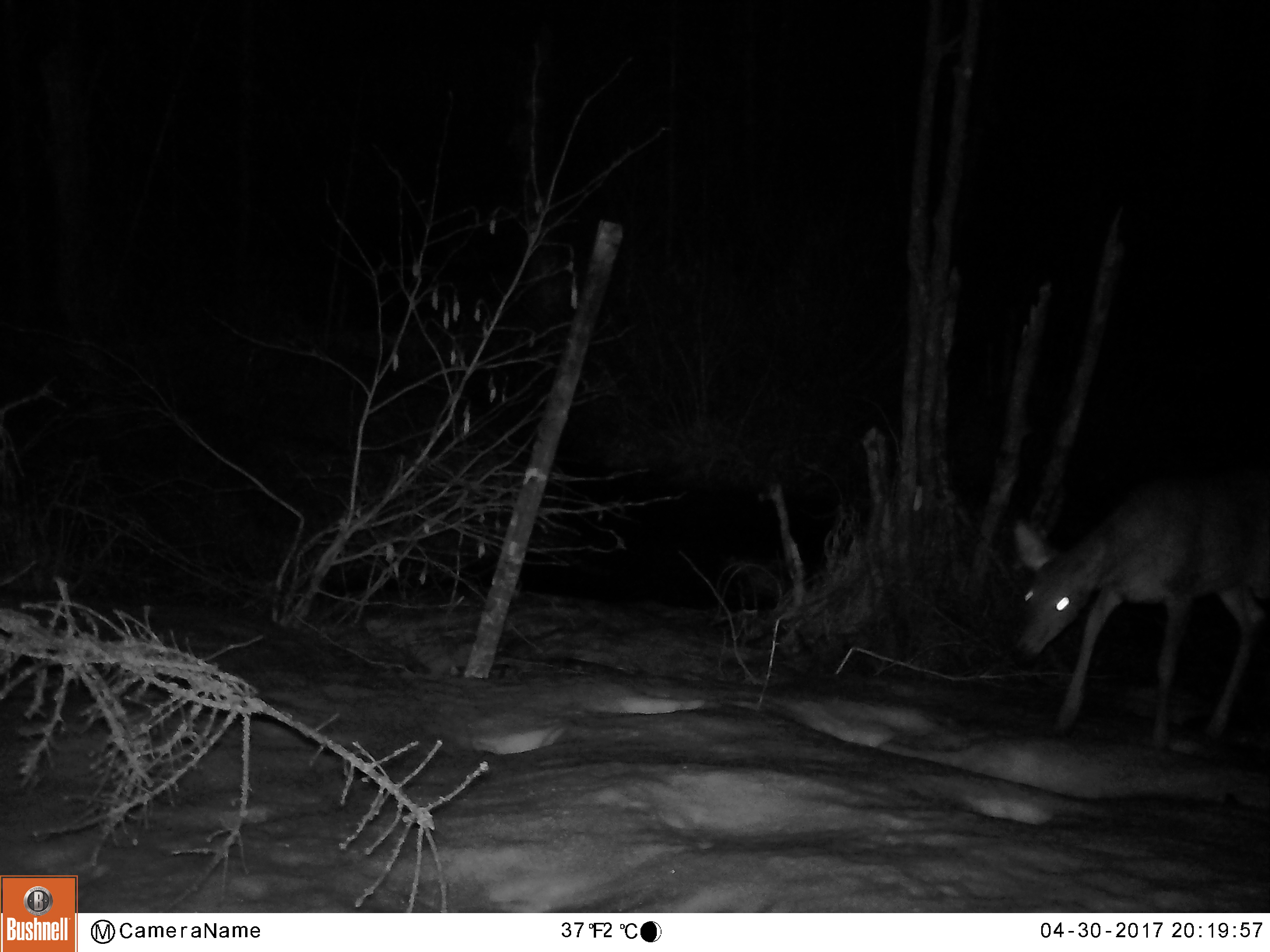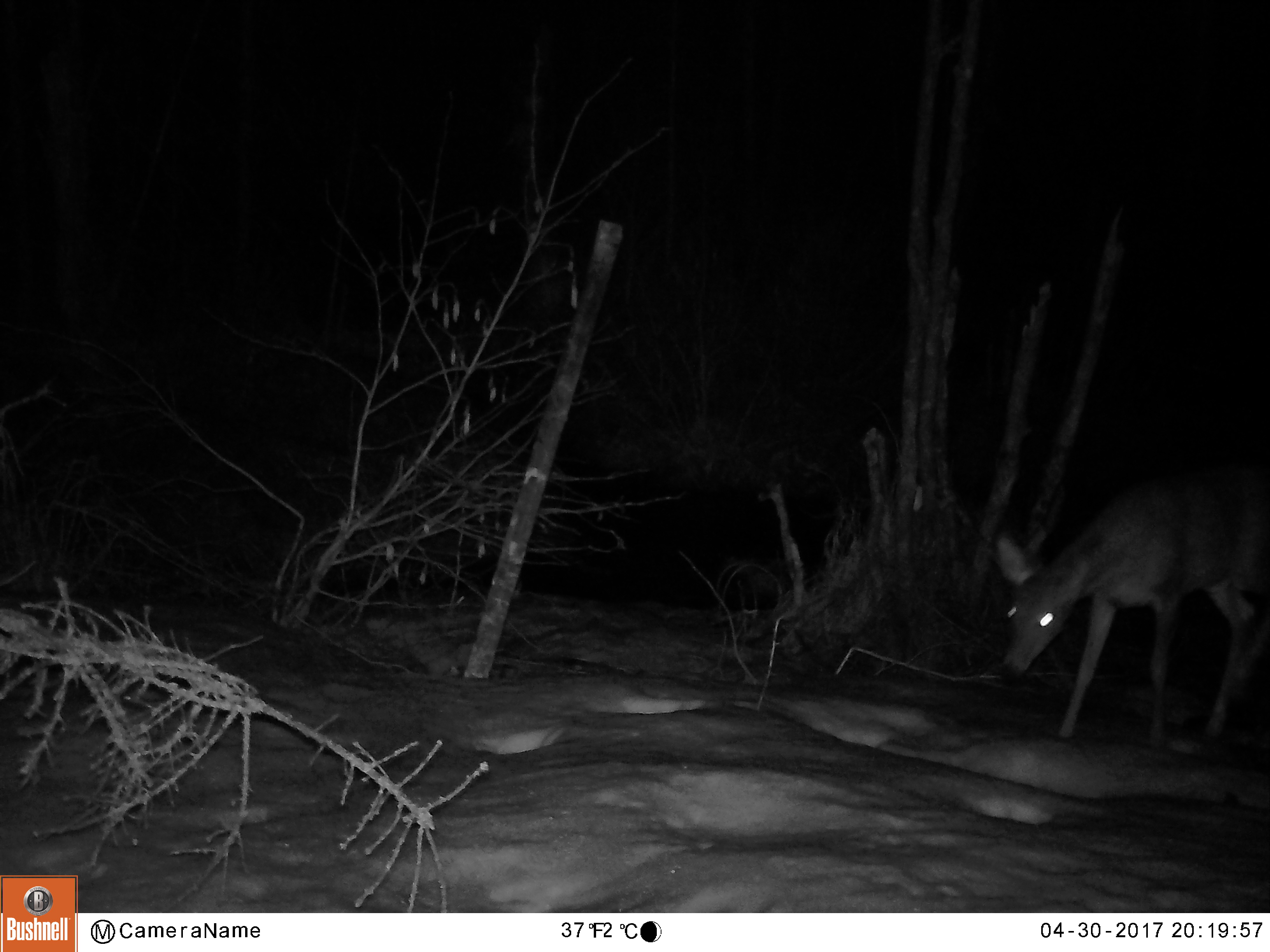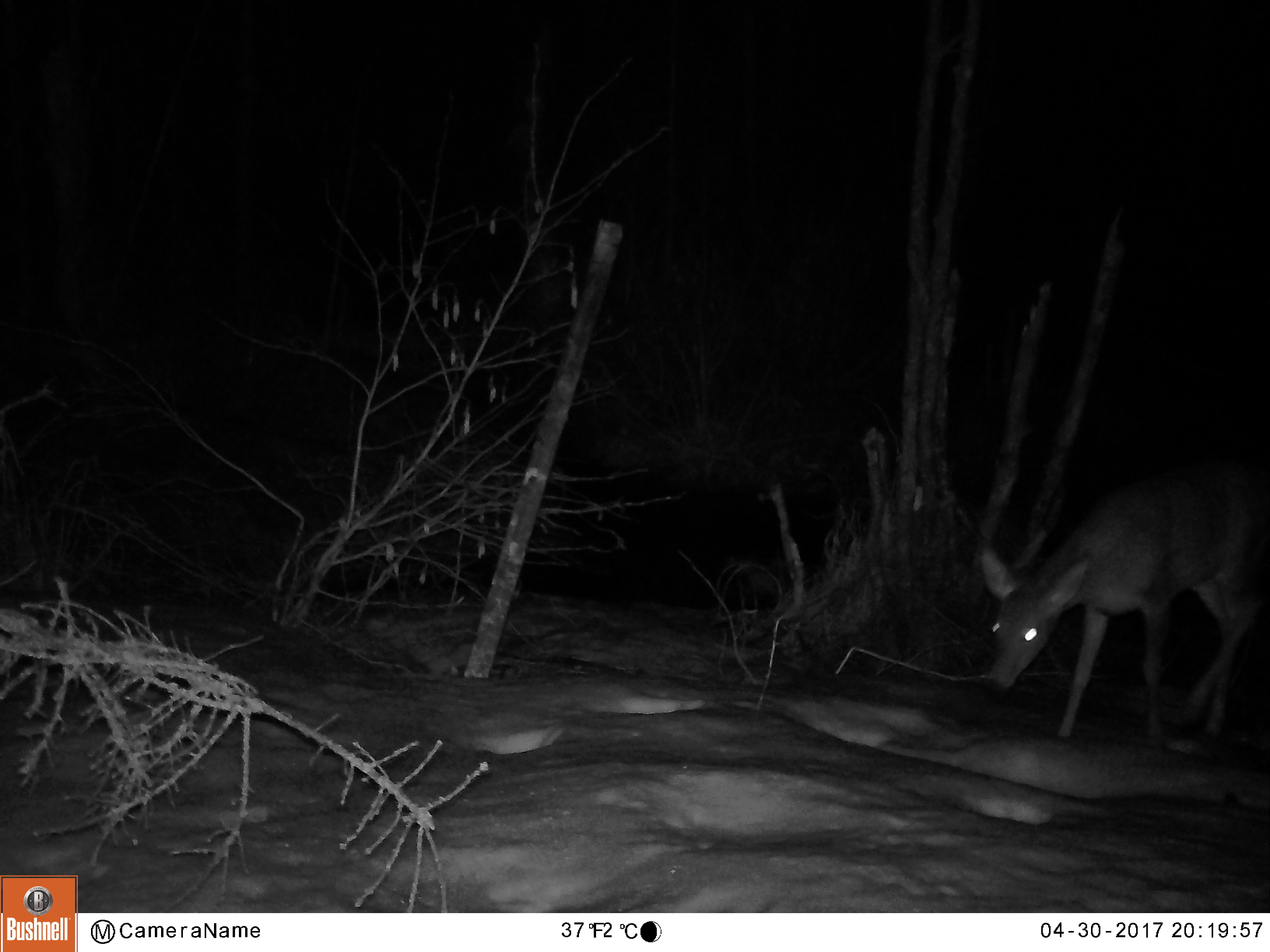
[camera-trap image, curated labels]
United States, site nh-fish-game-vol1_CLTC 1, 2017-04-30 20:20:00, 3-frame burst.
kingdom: Animalia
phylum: Chordata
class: Mammalia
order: Artiodactyla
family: Cervidae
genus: Odocoileus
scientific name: Odocoileus virginianus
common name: white-tailed deer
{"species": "white-tailed deer (Odocoileus virginianus)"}